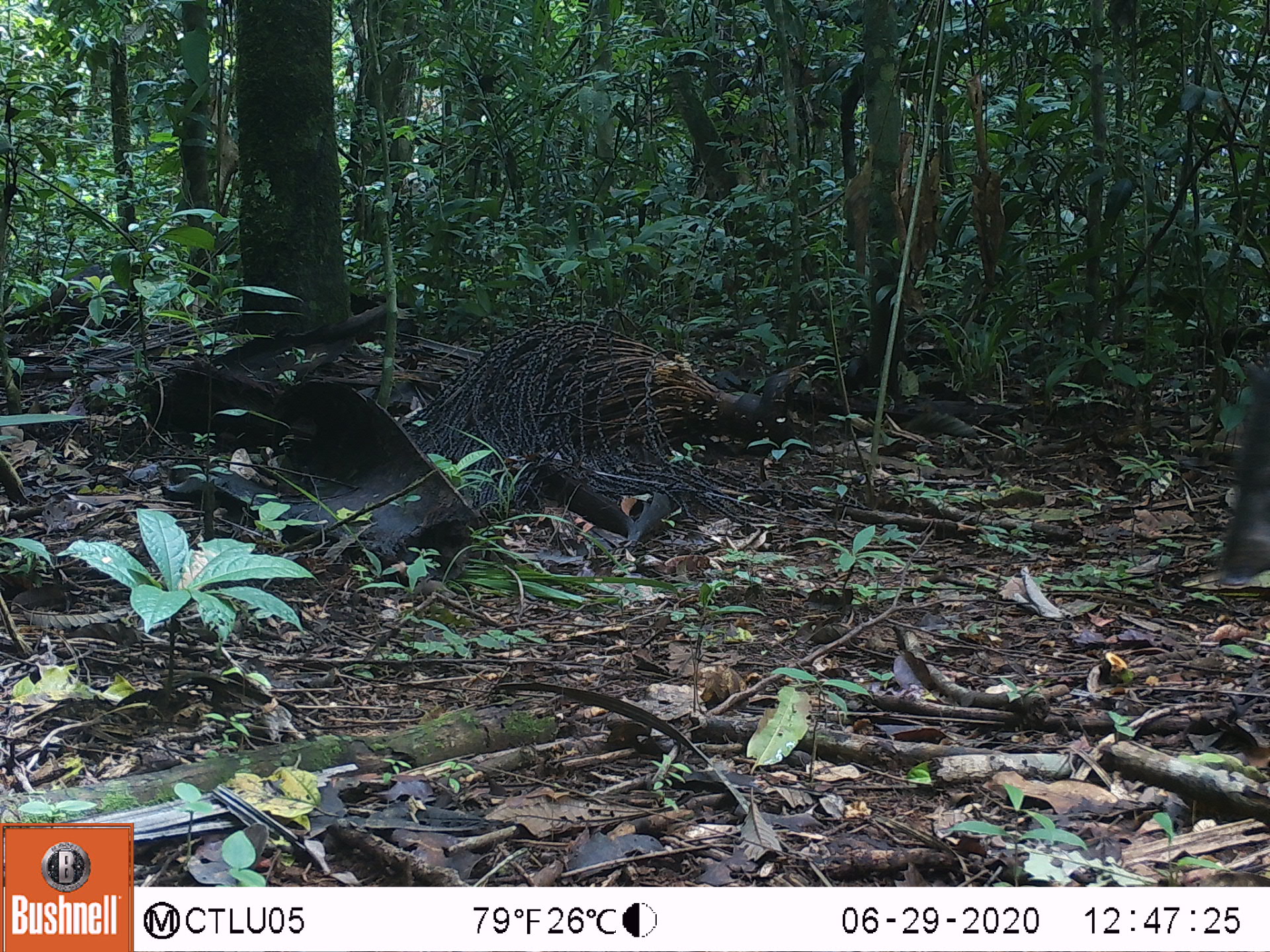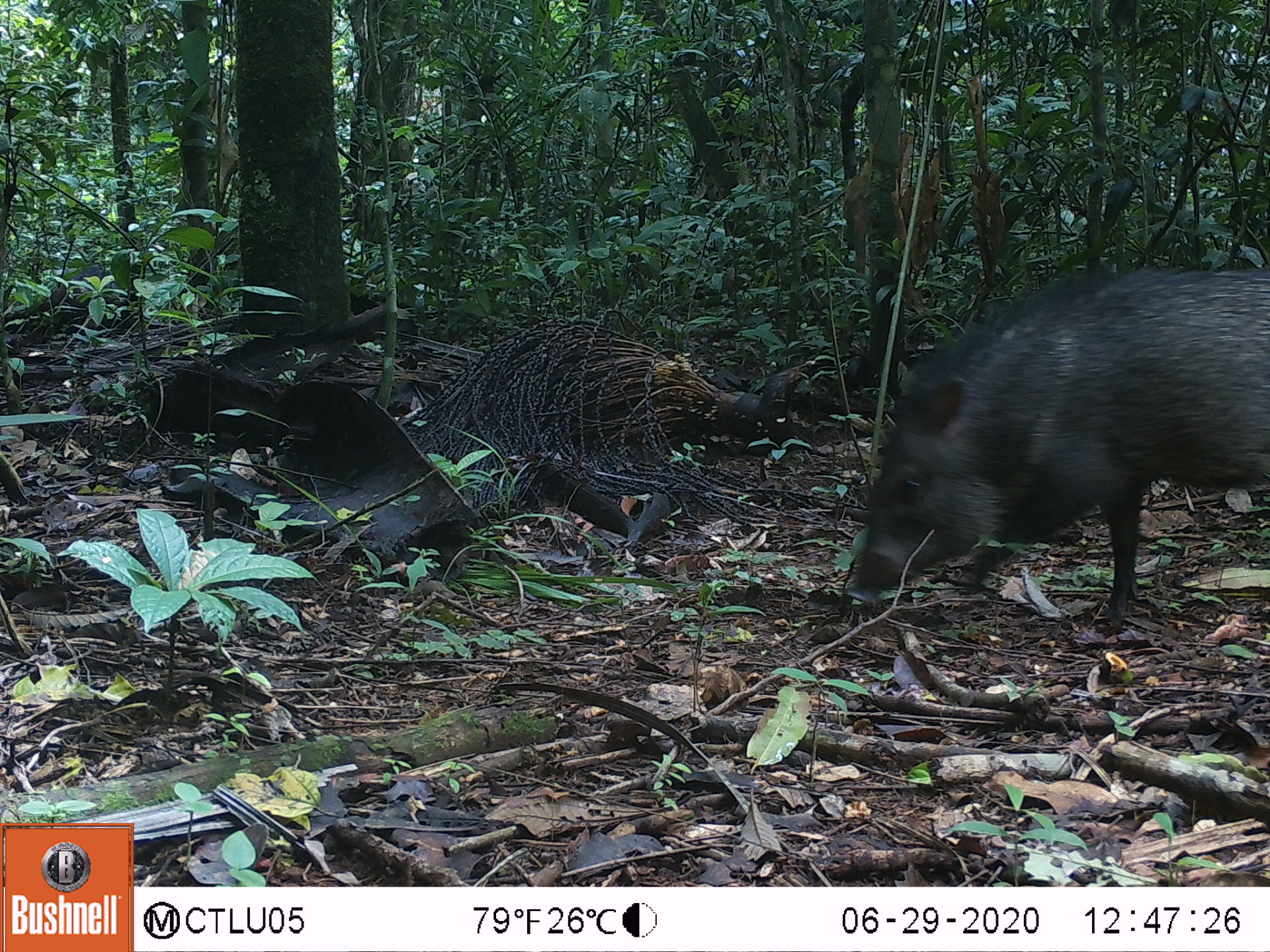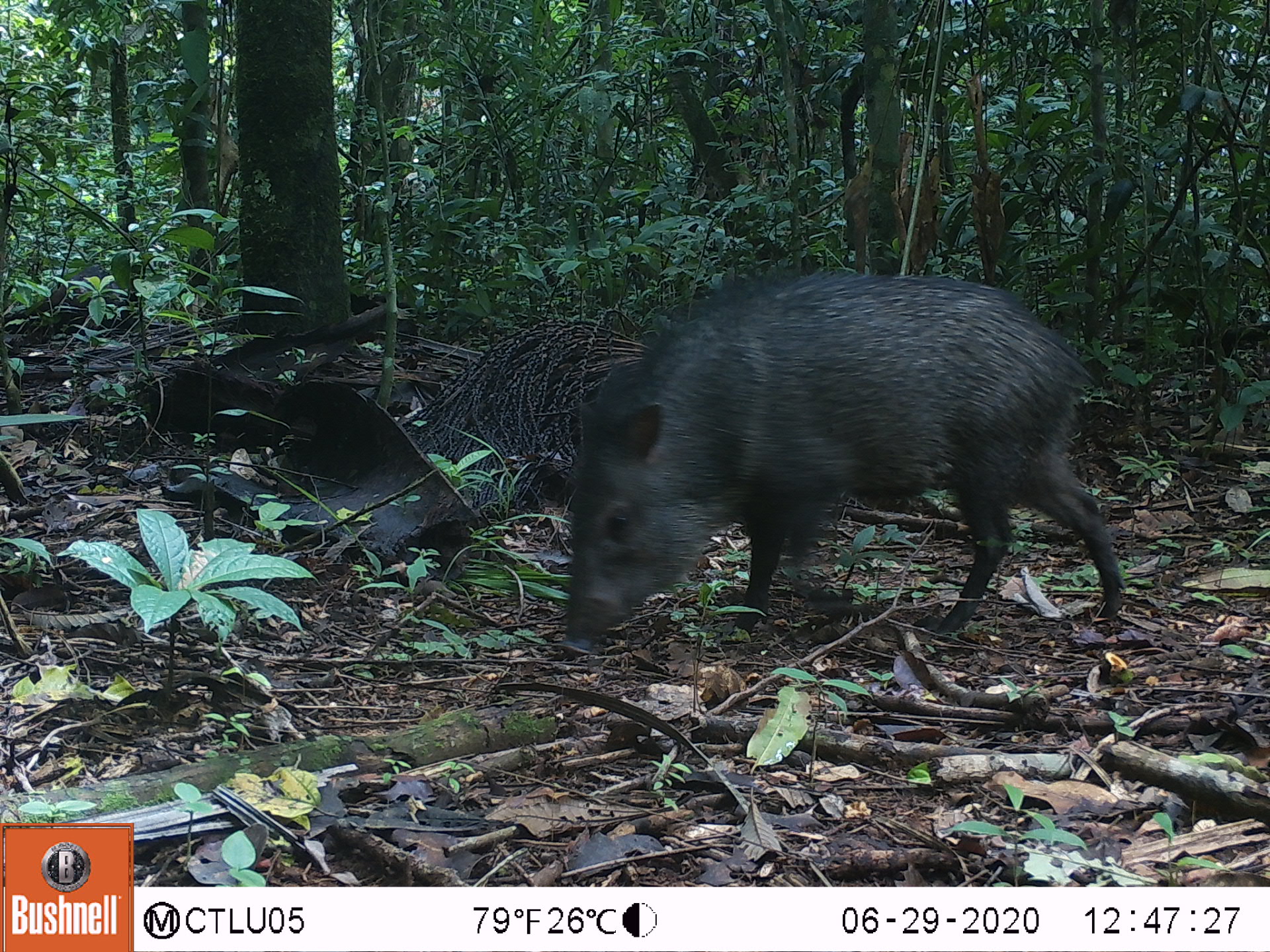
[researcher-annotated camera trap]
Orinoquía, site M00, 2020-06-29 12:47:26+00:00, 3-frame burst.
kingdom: Animalia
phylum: Chordata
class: Mammalia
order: Artiodactyla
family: Tayassuidae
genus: Pecari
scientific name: Pecari tajacu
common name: collared peccary